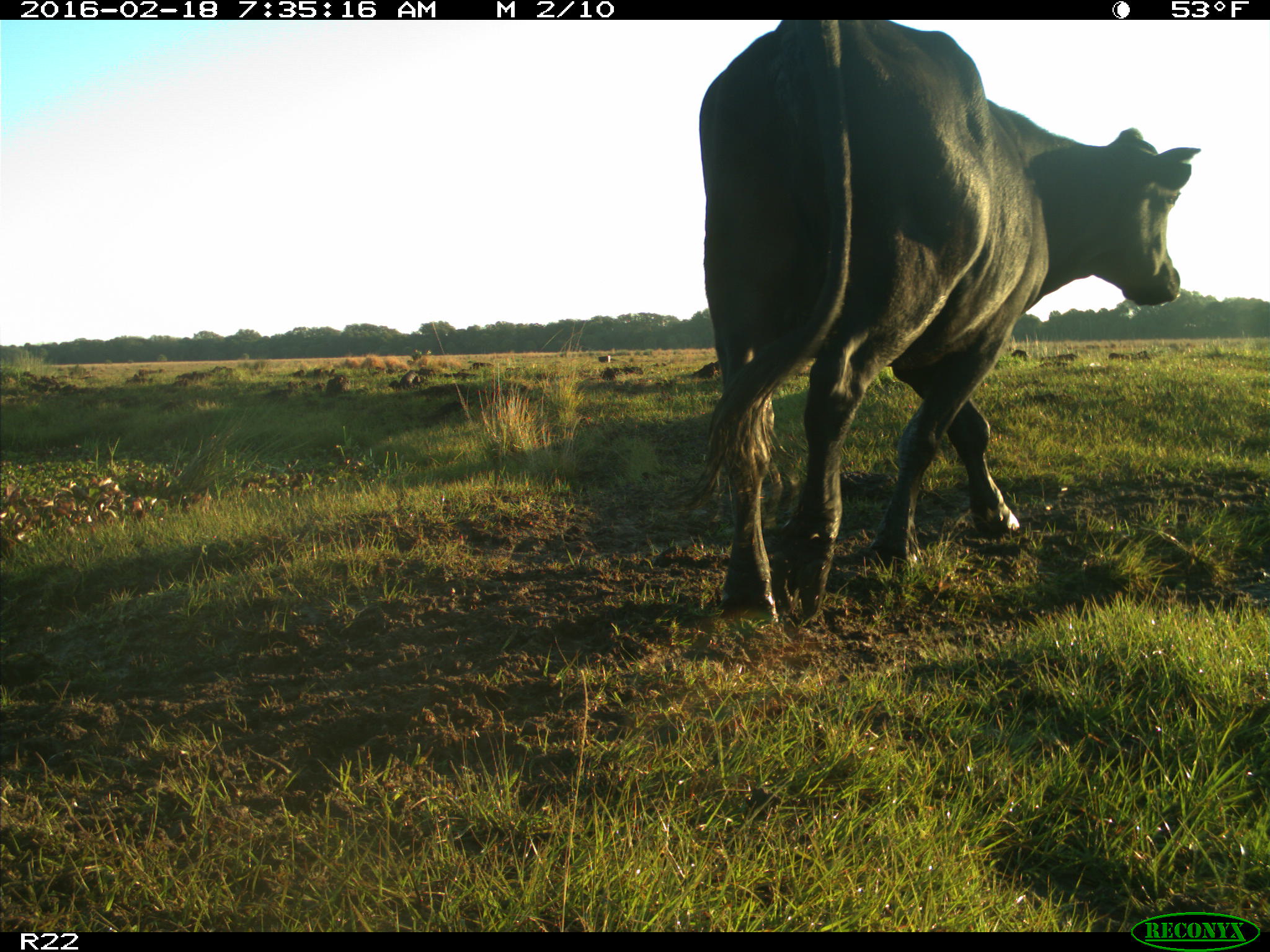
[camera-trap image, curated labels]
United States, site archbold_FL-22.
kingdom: Animalia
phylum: Chordata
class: Mammalia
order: Artiodactyla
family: Bovidae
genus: Bos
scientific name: Bos taurus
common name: domestic cow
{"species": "Bos taurus (domestic cow)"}